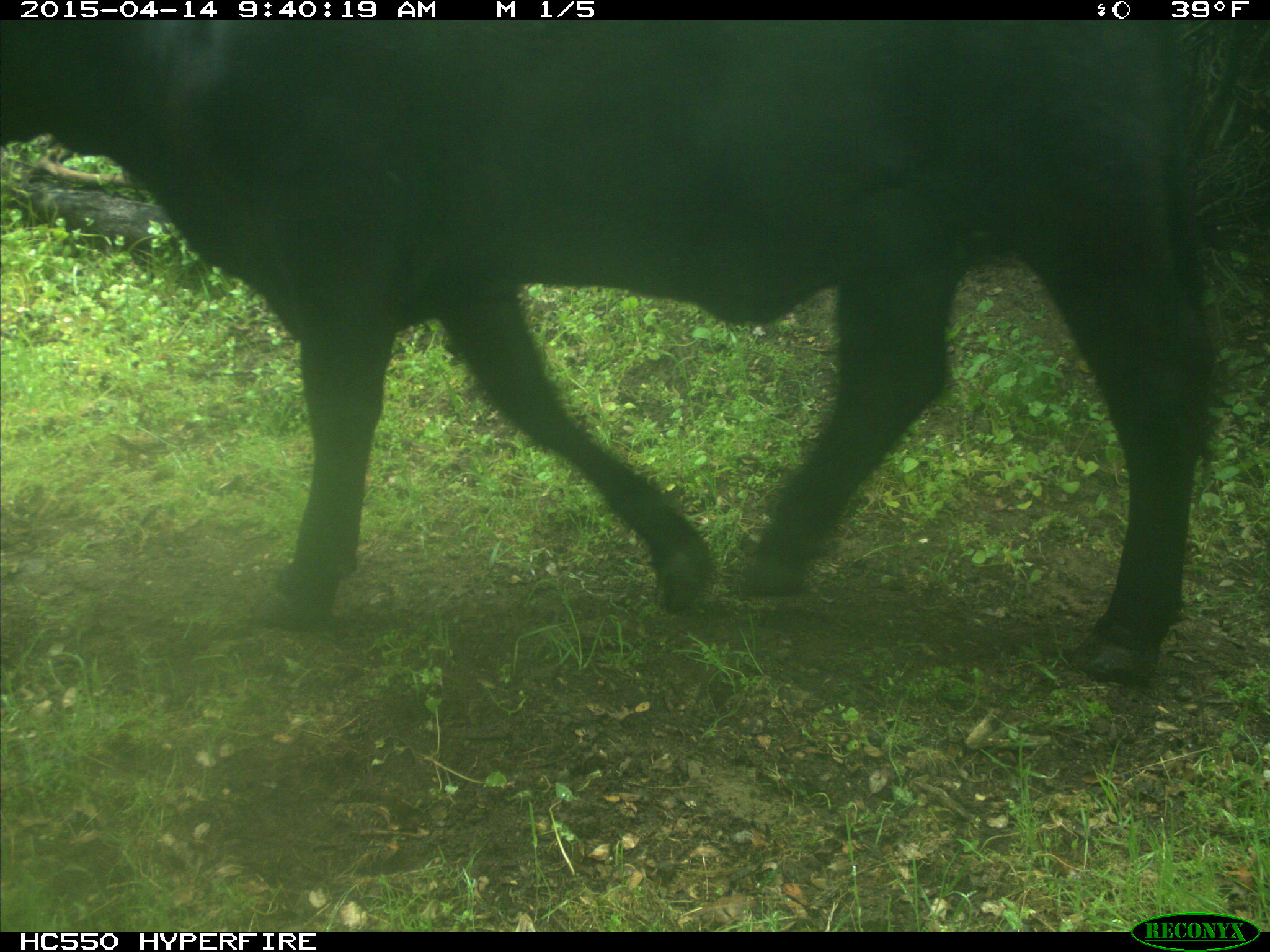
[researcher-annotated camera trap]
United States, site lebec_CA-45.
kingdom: Animalia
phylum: Chordata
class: Mammalia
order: Artiodactyla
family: Bovidae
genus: Bos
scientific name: Bos taurus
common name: domestic cow